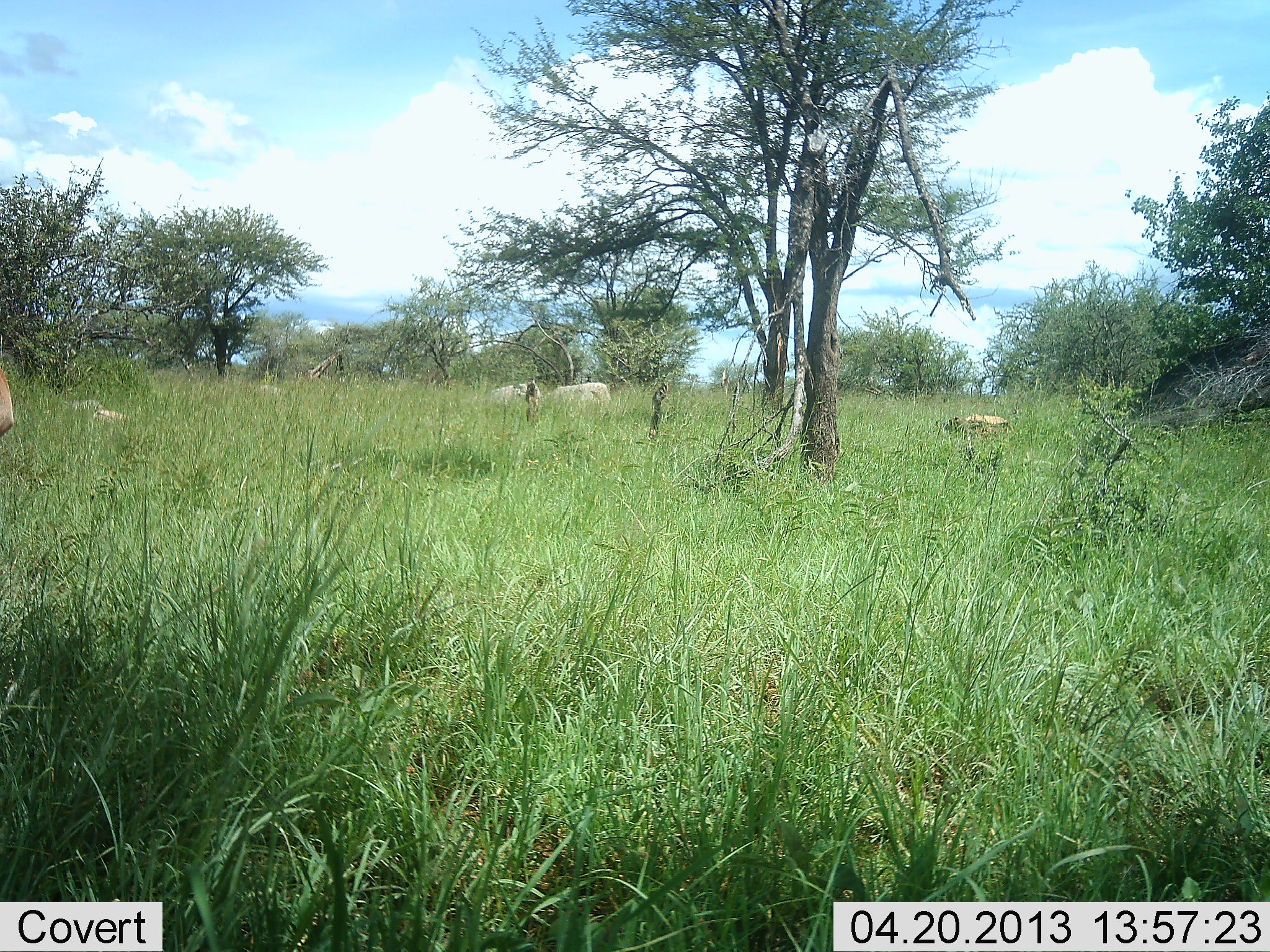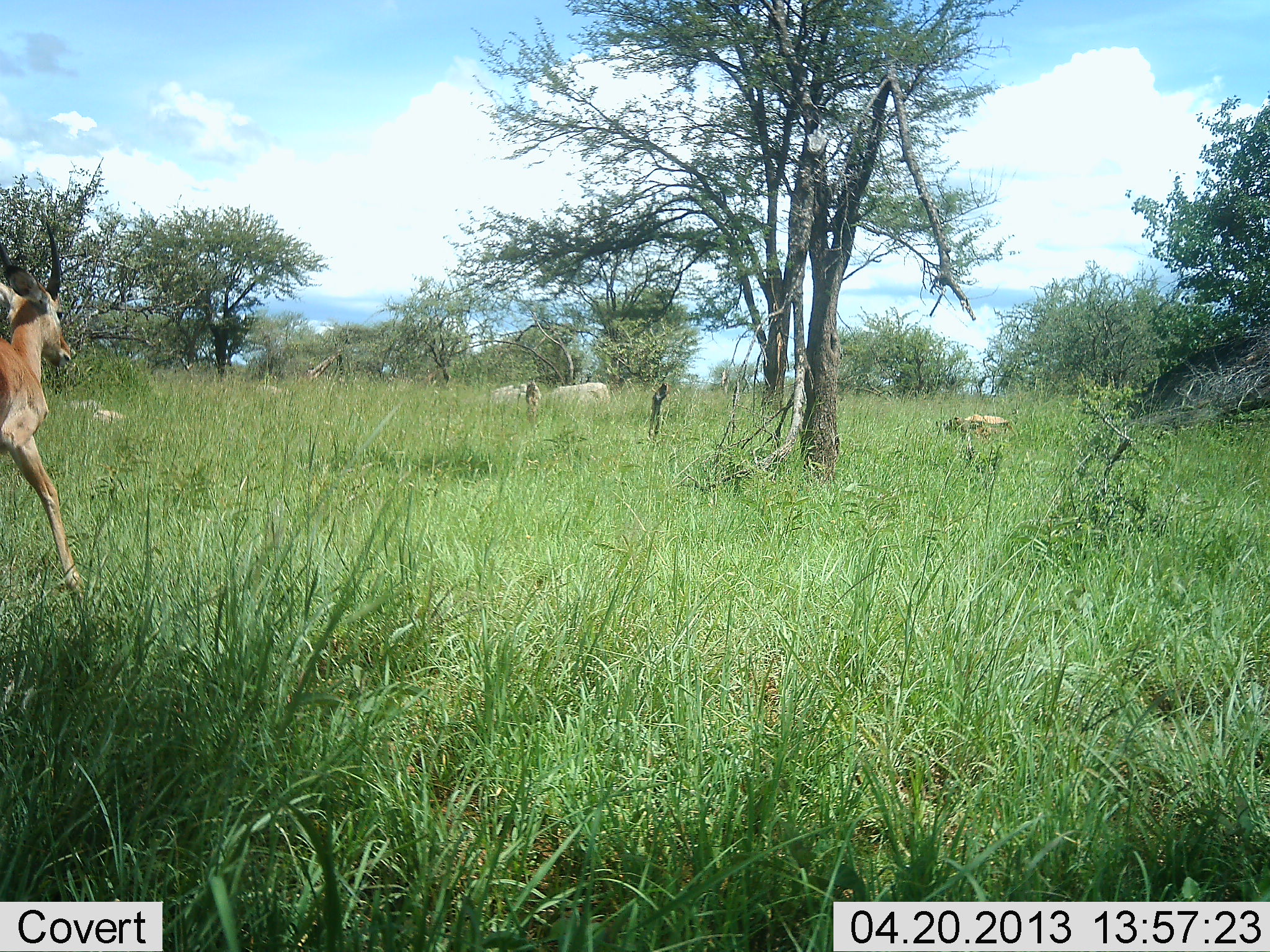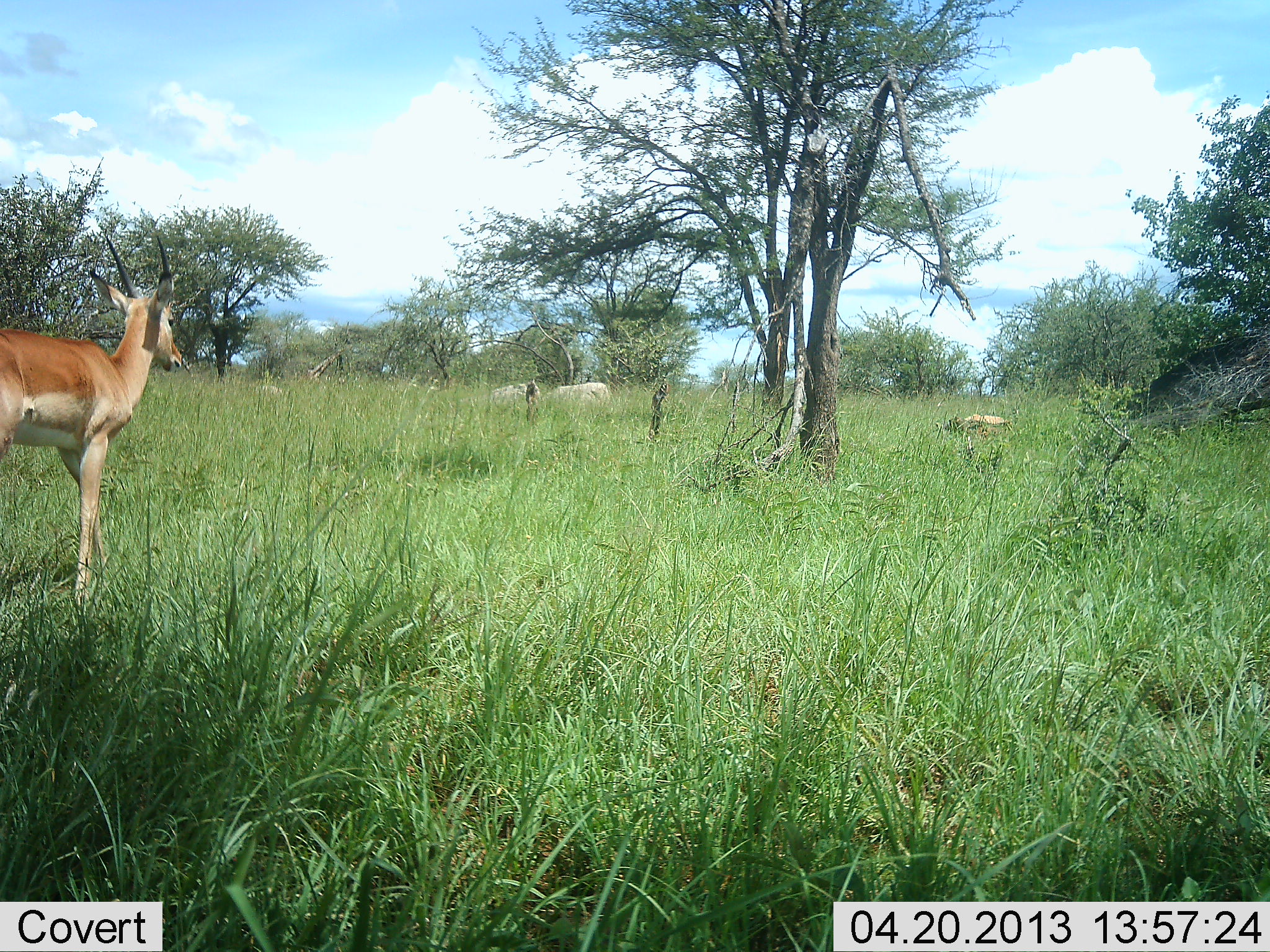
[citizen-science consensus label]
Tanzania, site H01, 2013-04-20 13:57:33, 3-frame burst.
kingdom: Animalia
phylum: Chordata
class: Mammalia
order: Artiodactyla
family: Bovidae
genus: Nanger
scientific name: Nanger granti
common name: grant's gazelle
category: gazellegrants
Gazellegrants (grant's gazelle) (Nanger granti), count 1. Behavior (volunteer vote fractions): standing 12%, resting 4%, moving 92%, interacting 0%. Young present (vote fraction): 4%. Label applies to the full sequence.